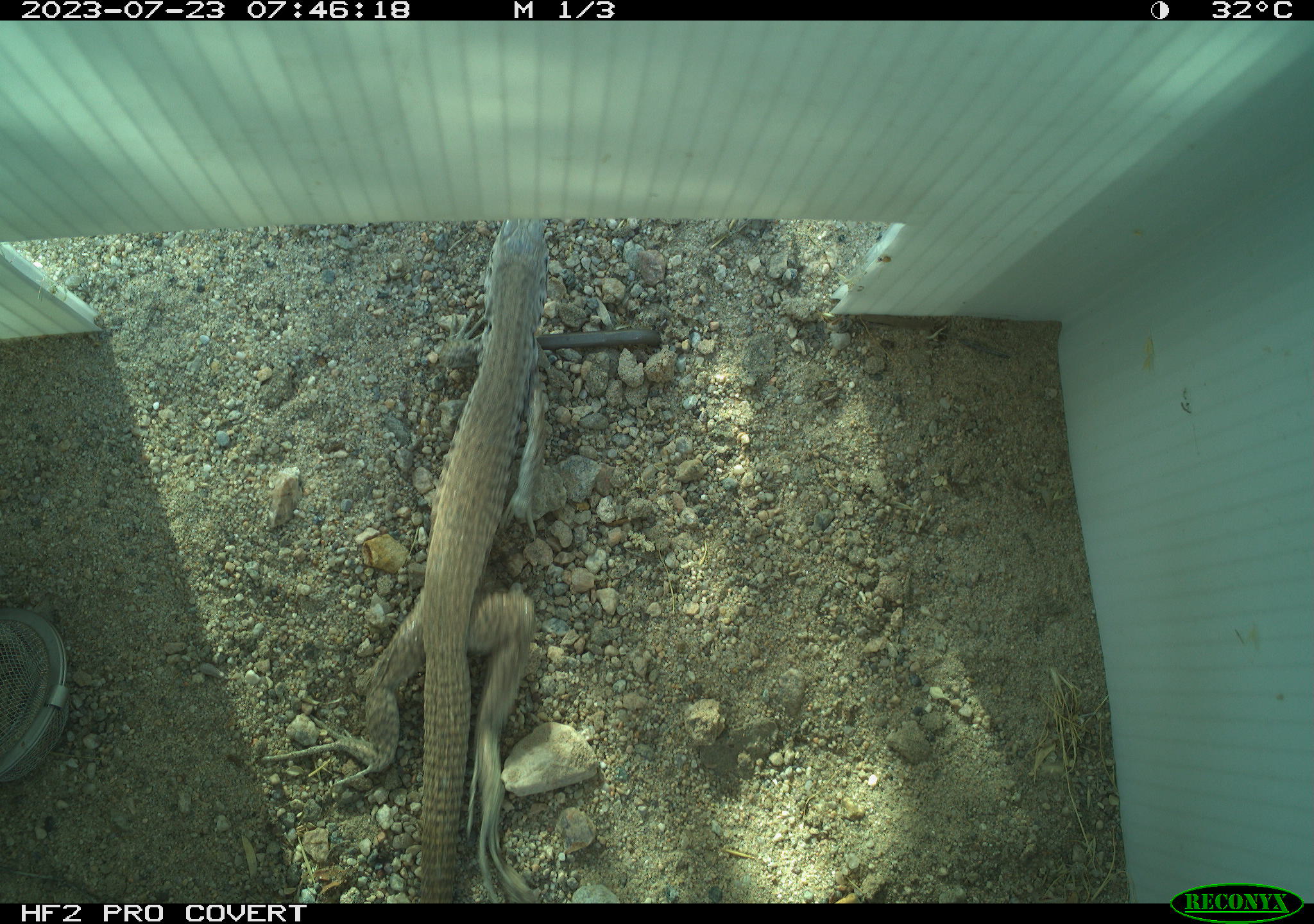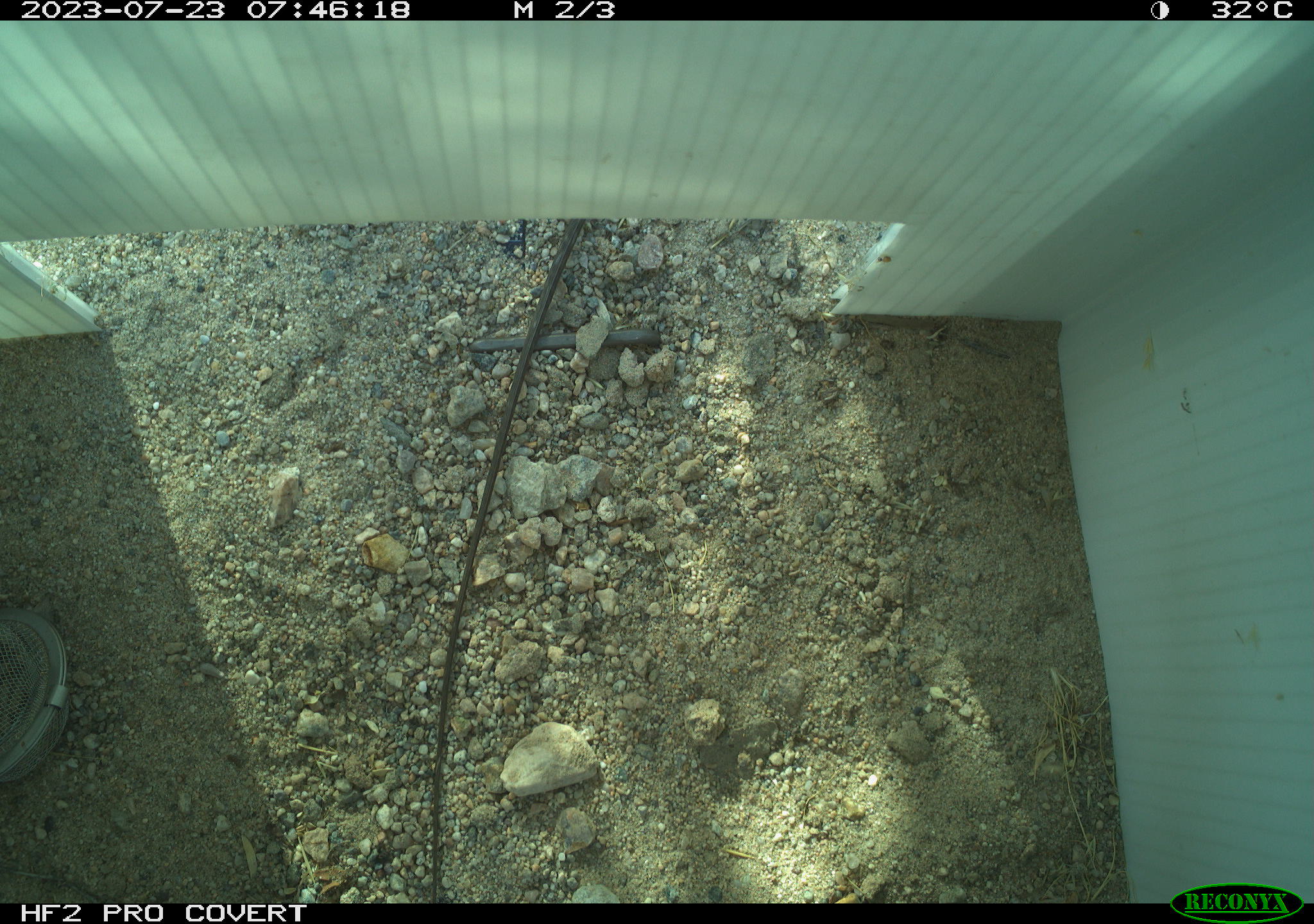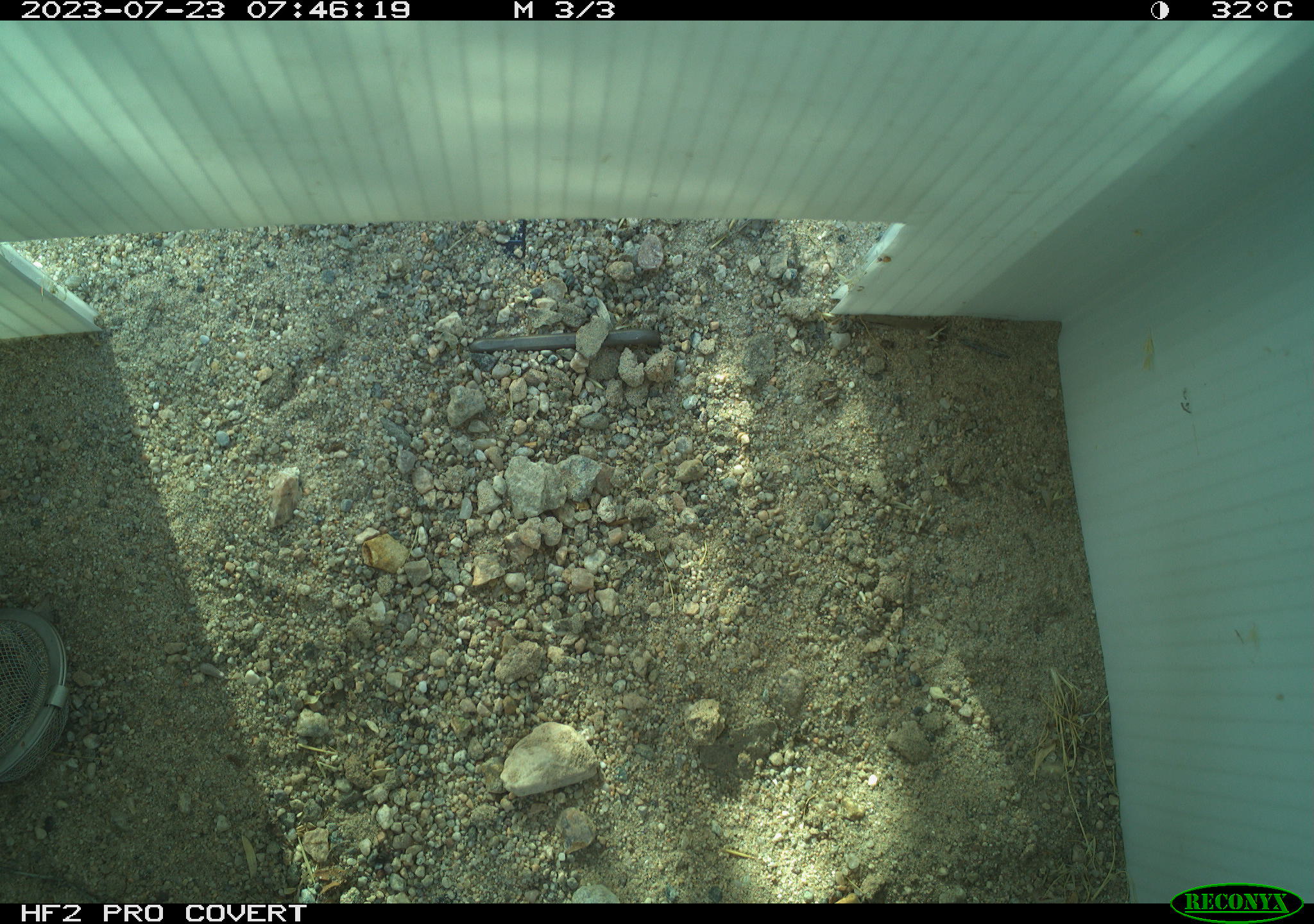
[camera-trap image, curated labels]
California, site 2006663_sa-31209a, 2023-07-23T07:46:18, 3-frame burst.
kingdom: Animalia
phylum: Chordata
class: Reptilia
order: Squamata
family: Teiidae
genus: Aspidoscelis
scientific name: Aspidoscelis tigris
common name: western whiptail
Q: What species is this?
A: Western whiptail (Aspidoscelis tigris).